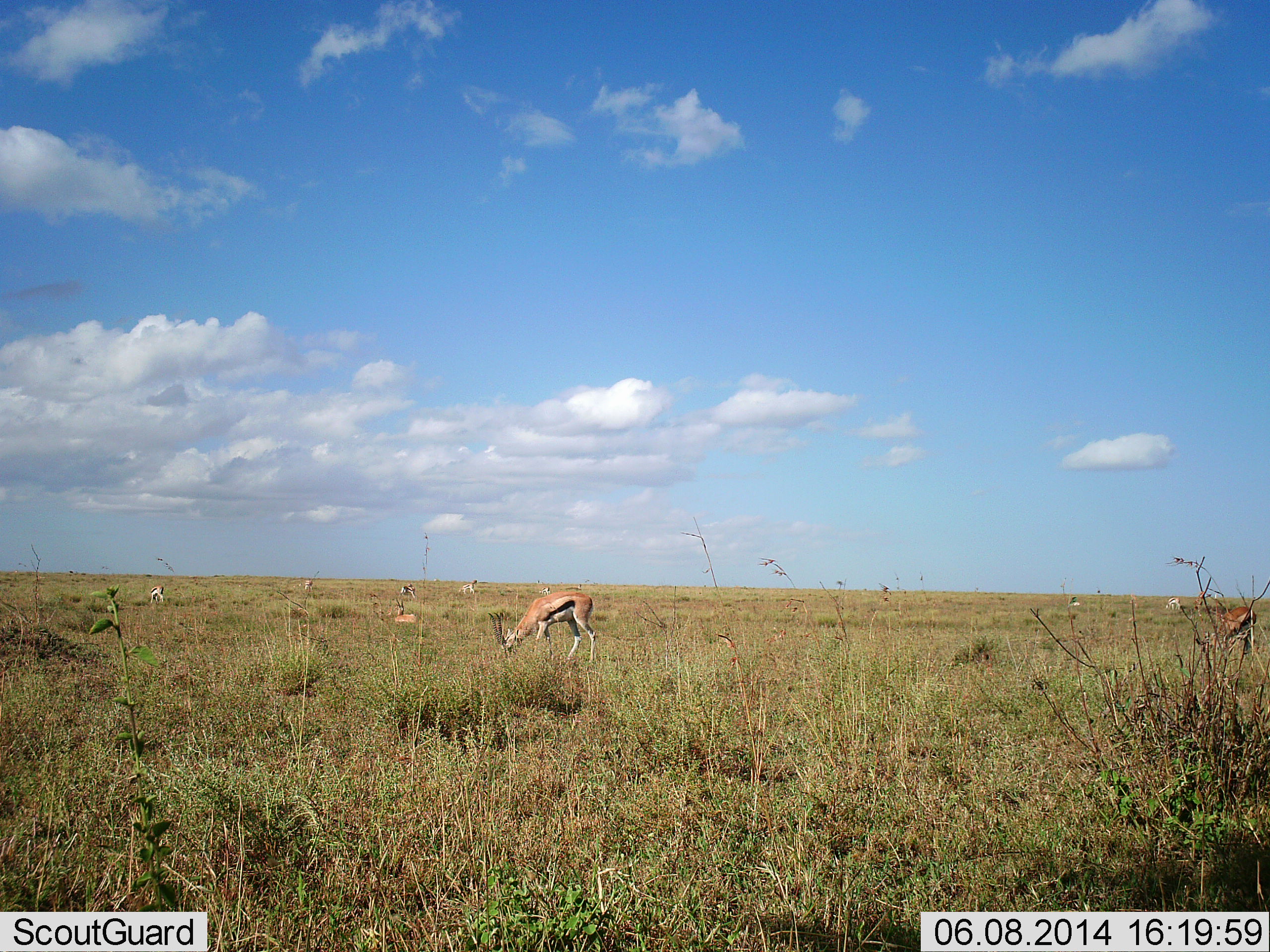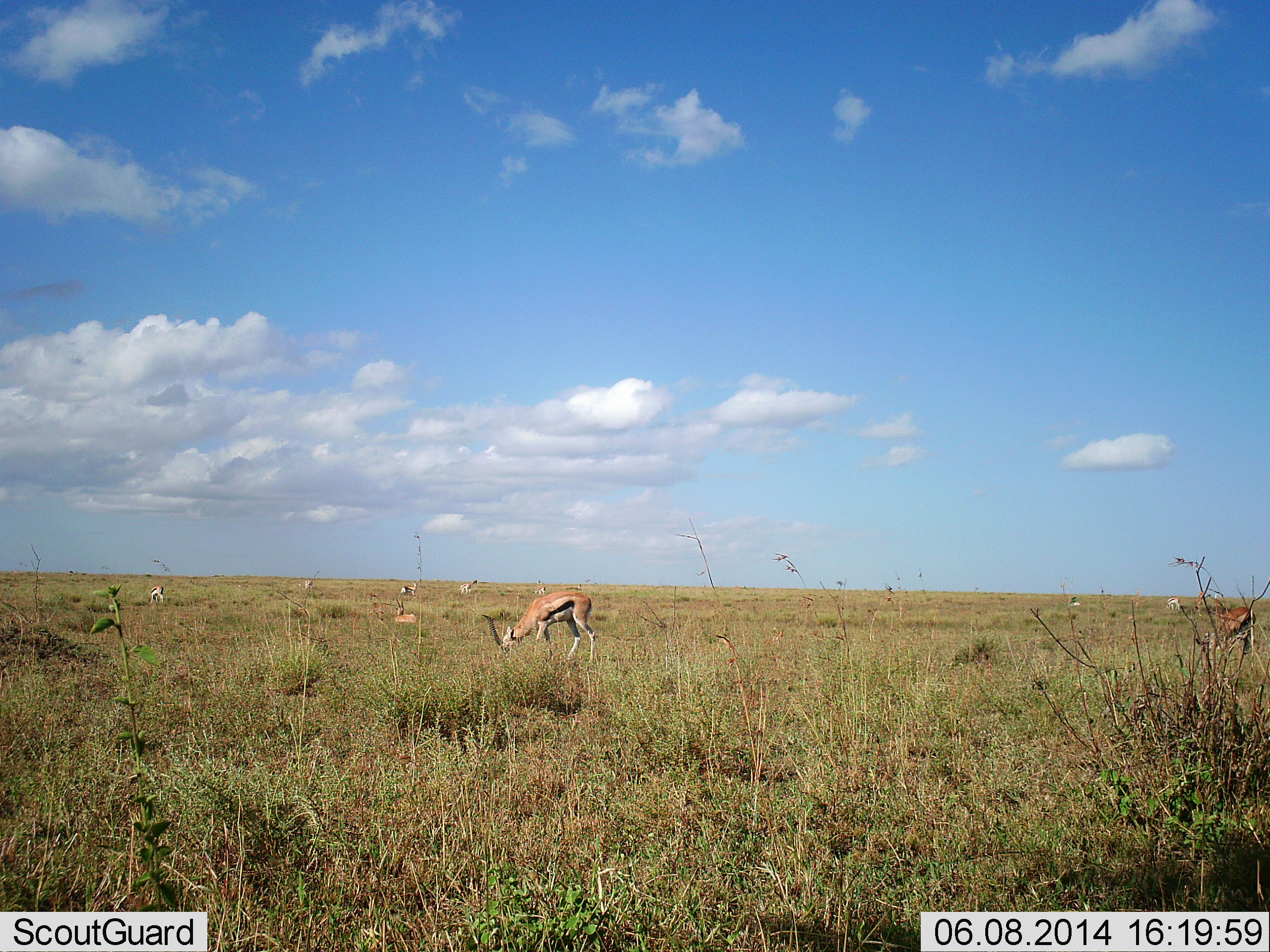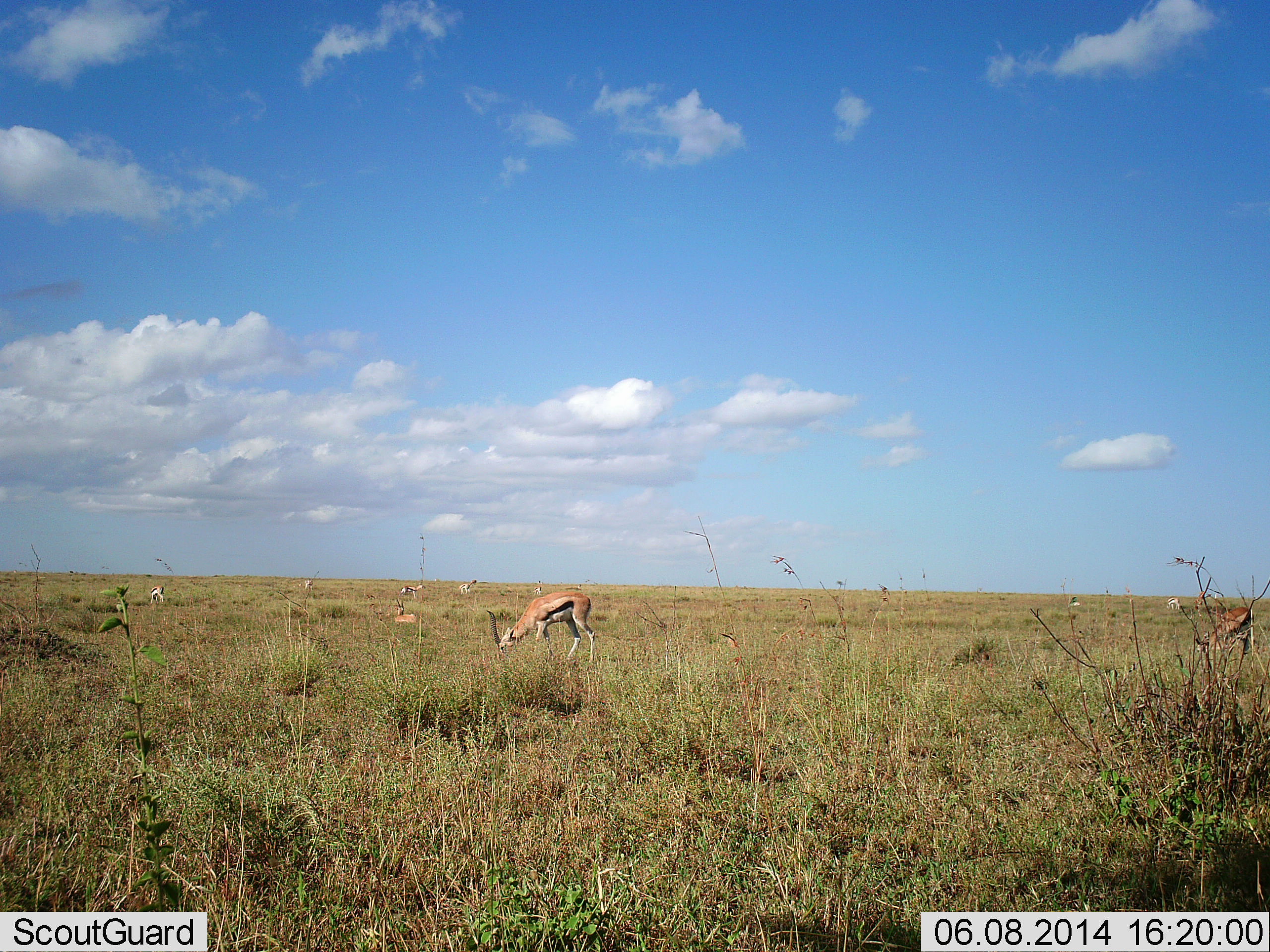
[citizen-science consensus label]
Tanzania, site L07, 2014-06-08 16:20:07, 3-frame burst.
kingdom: Animalia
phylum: Chordata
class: Mammalia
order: Artiodactyla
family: Bovidae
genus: Eudorcas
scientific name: Eudorcas thomsonii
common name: thomson's gazelle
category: gazellethomsons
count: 8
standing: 30%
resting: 30%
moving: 10%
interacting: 0%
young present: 0%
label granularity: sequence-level